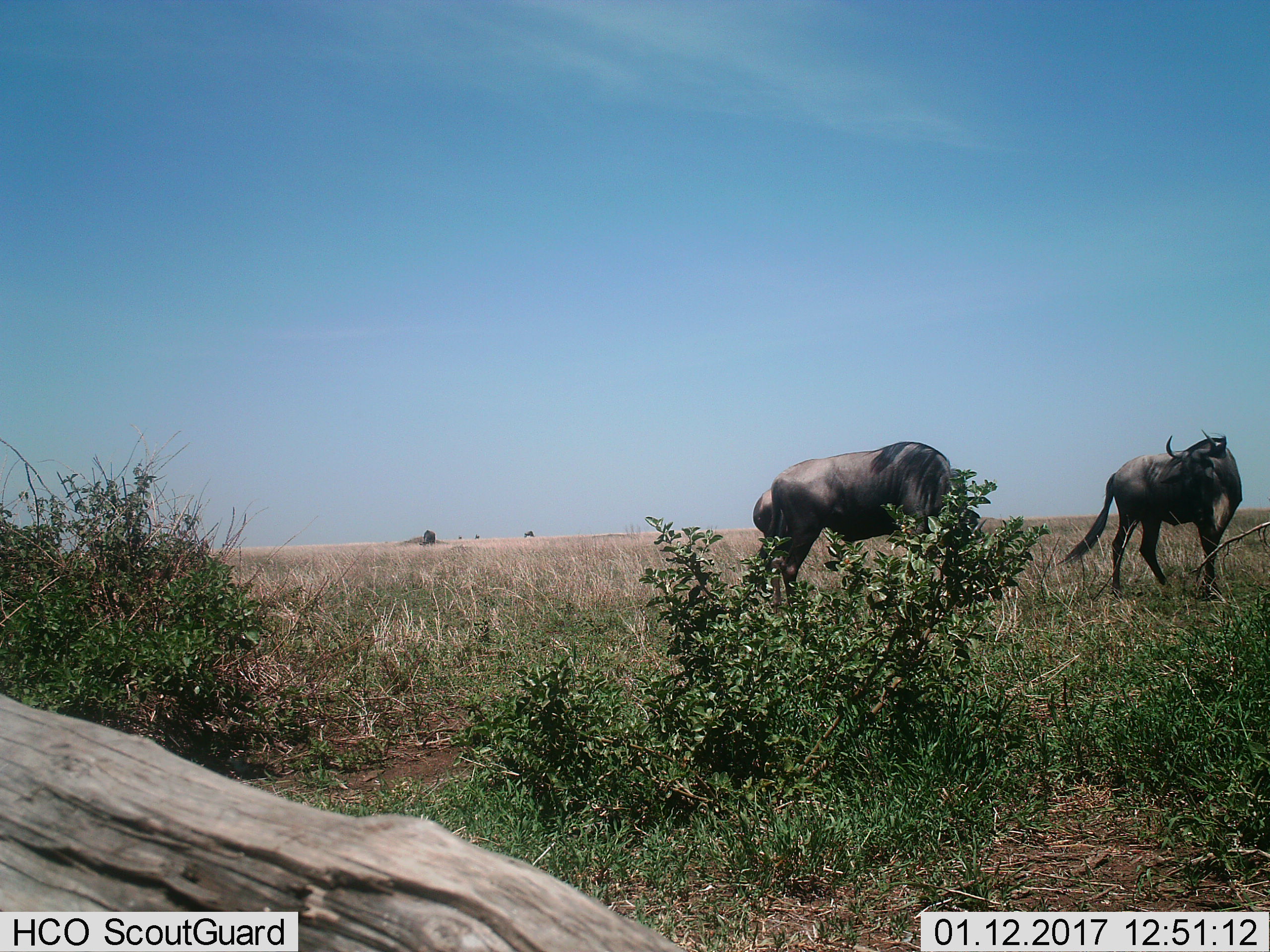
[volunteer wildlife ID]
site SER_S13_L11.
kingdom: Animalia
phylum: Chordata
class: Mammalia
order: Artiodactyla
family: Bovidae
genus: Connochaetes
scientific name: Connochaetes taurinus taurinus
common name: blue wildebeest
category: wildebeestblue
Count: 6.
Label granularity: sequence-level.